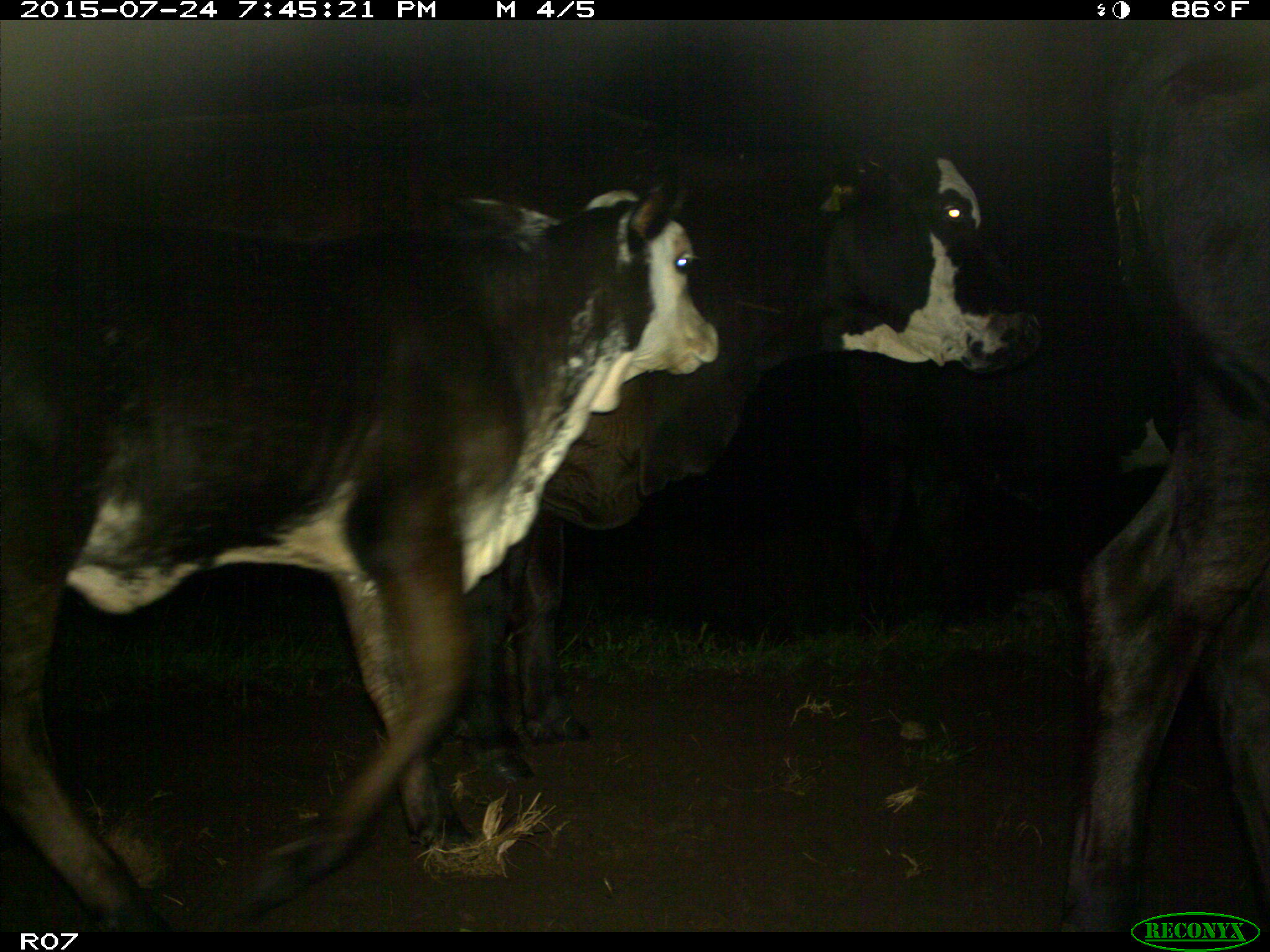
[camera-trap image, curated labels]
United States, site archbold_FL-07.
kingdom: Animalia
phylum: Chordata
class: Mammalia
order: Artiodactyla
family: Bovidae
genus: Bos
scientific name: Bos taurus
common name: domestic cow